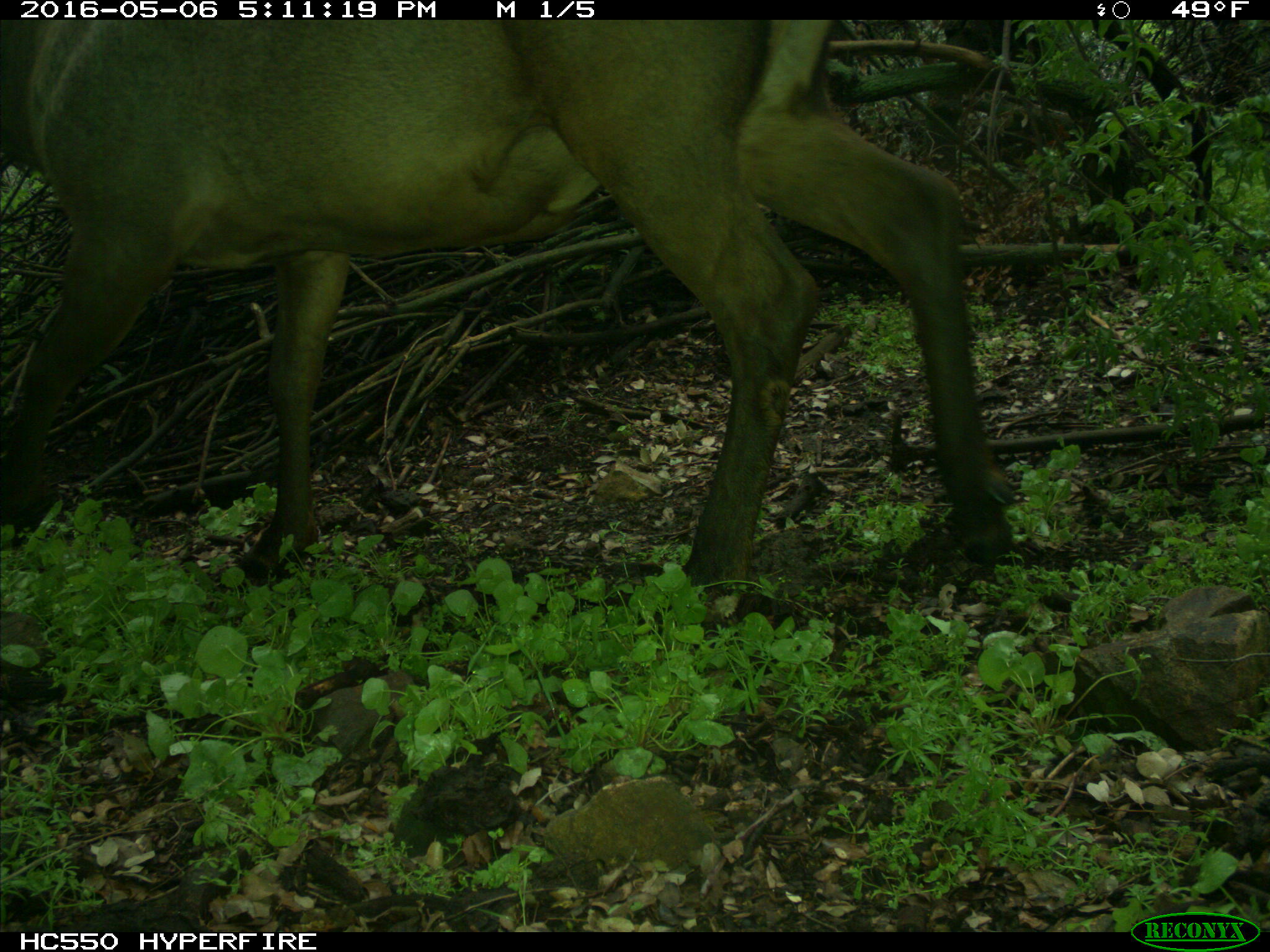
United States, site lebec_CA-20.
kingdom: Animalia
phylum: Chordata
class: Mammalia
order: Artiodactyla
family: Cervidae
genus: Cervus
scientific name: Cervus canadensis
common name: elk